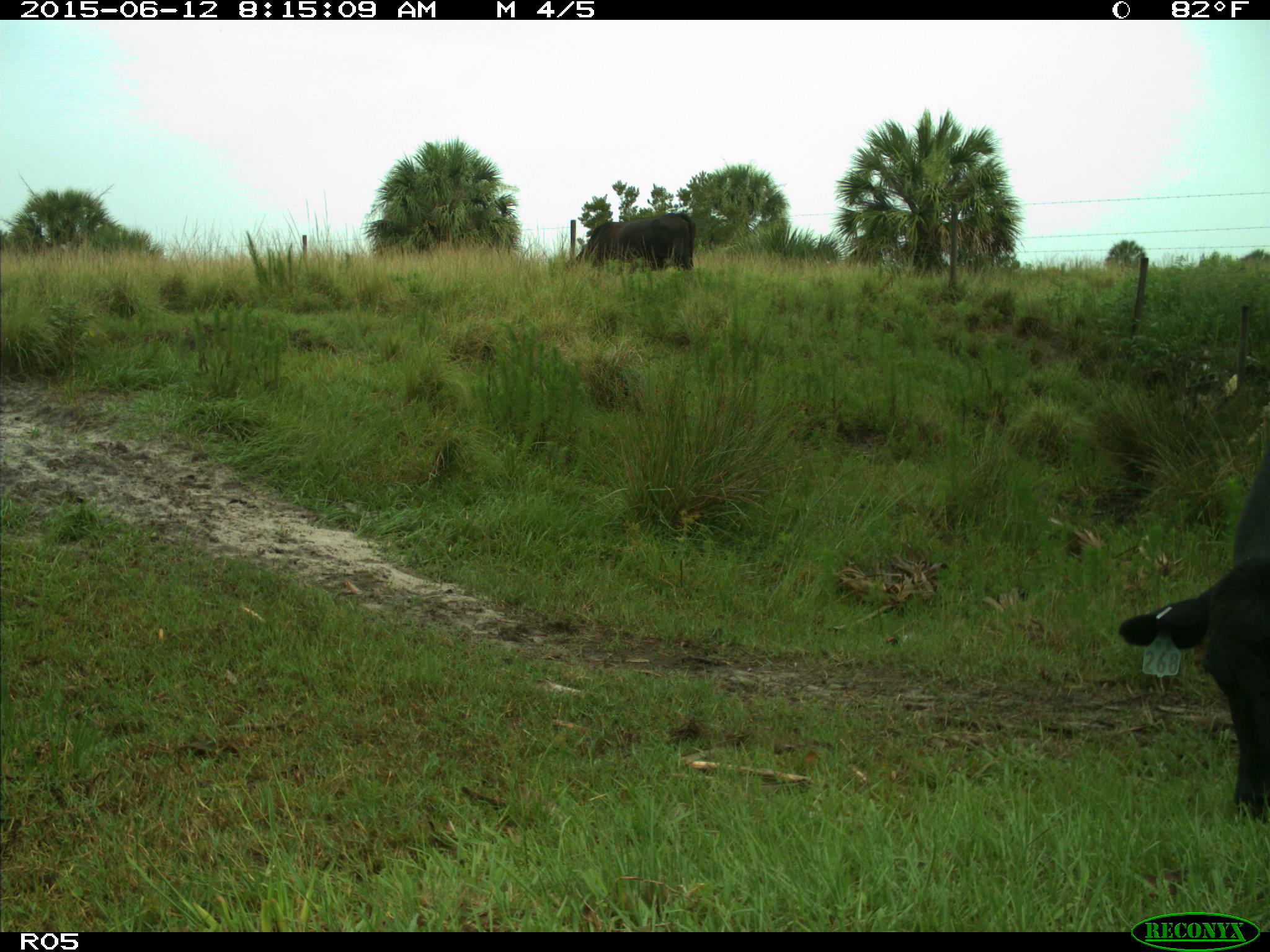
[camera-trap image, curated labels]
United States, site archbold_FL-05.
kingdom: Animalia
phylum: Chordata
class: Mammalia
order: Artiodactyla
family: Bovidae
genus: Bos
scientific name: Bos taurus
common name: domestic cow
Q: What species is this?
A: Bos taurus (domestic cow).